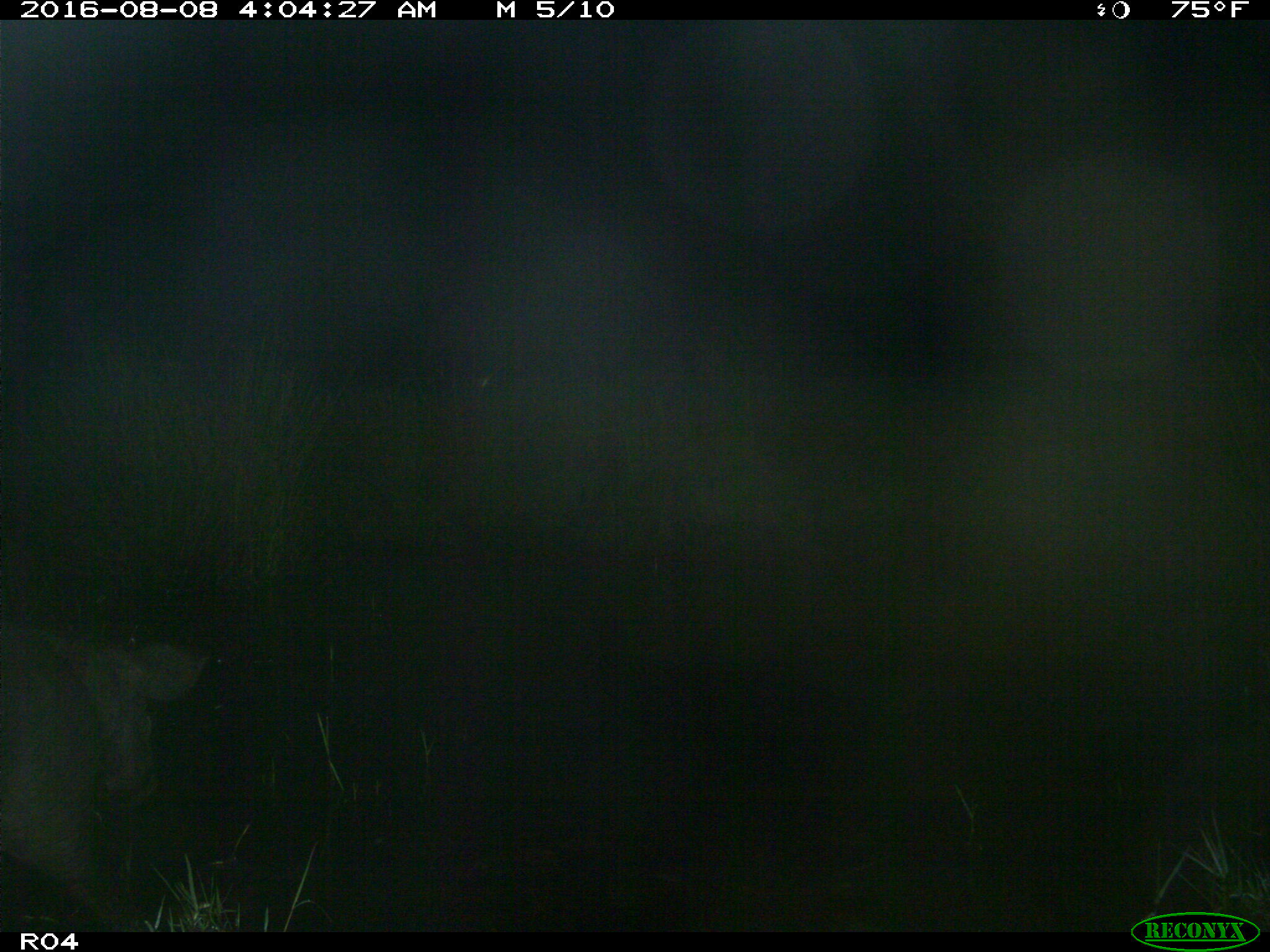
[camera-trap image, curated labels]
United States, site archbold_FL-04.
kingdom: Animalia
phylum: Chordata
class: Mammalia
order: Artiodactyla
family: Suidae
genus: Sus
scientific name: Sus scrofa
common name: wild boar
Sus scrofa (wild boar).